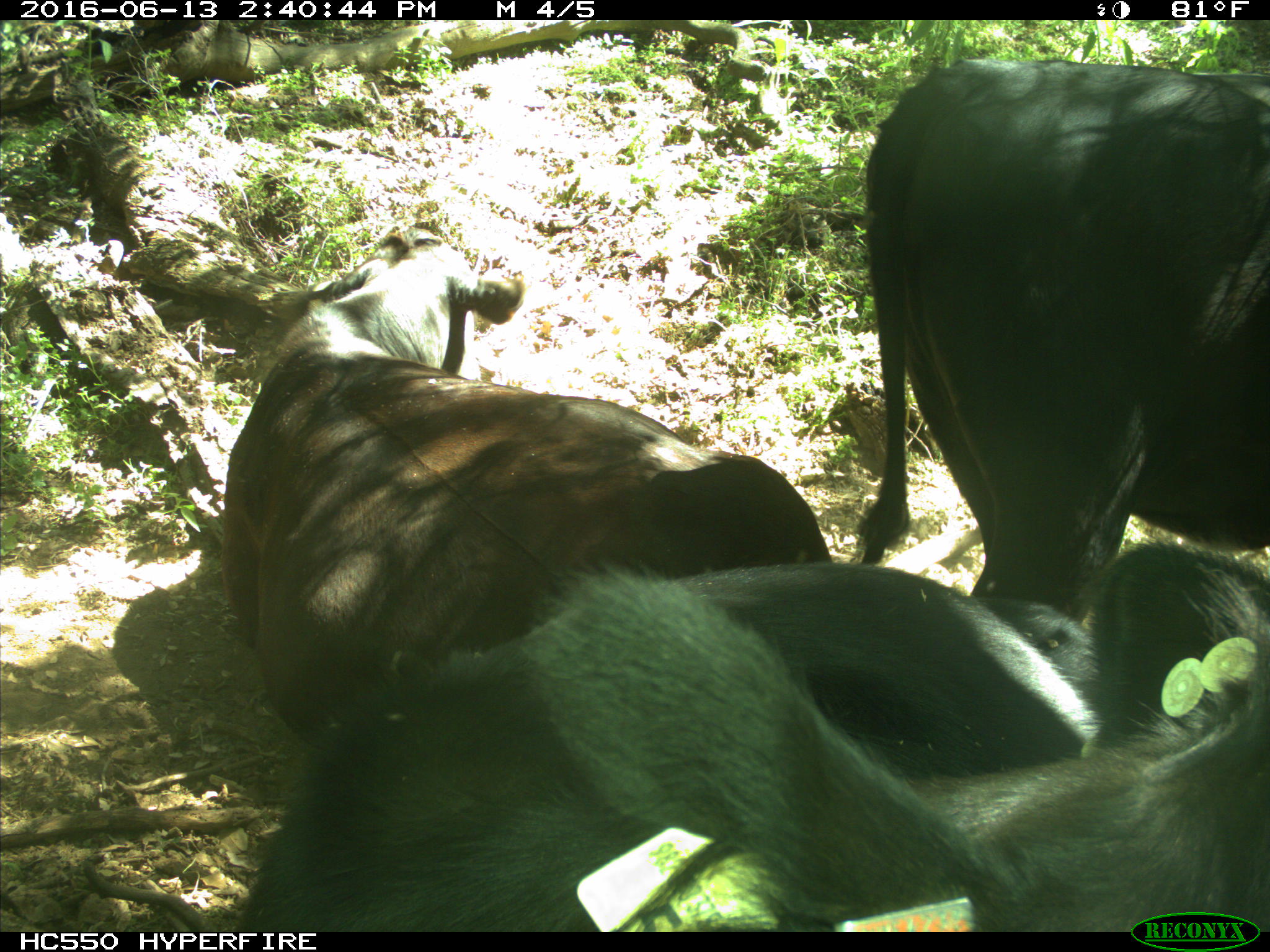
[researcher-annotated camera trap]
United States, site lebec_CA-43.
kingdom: Animalia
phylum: Chordata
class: Mammalia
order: Artiodactyla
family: Bovidae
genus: Bos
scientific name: Bos taurus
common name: domestic cow